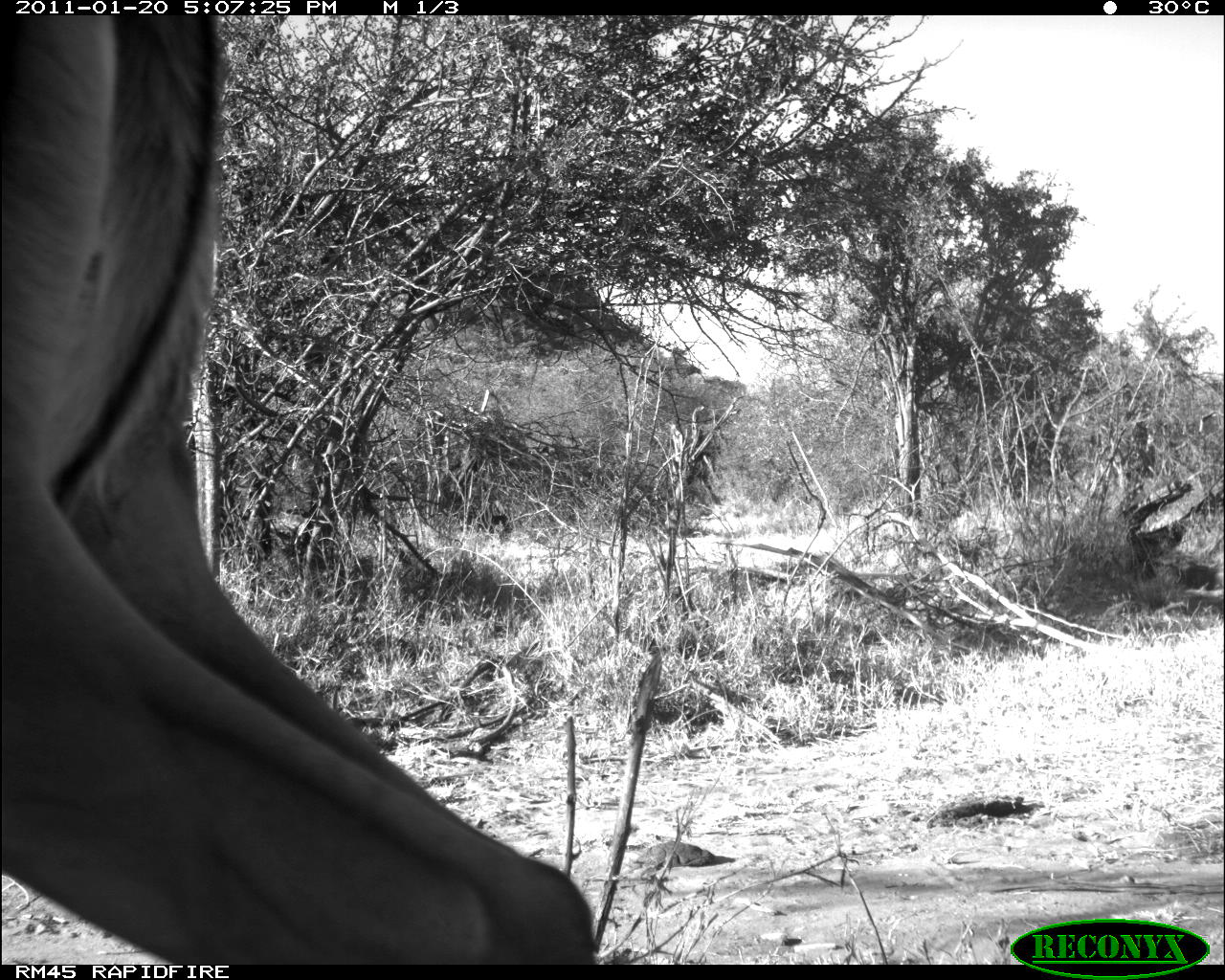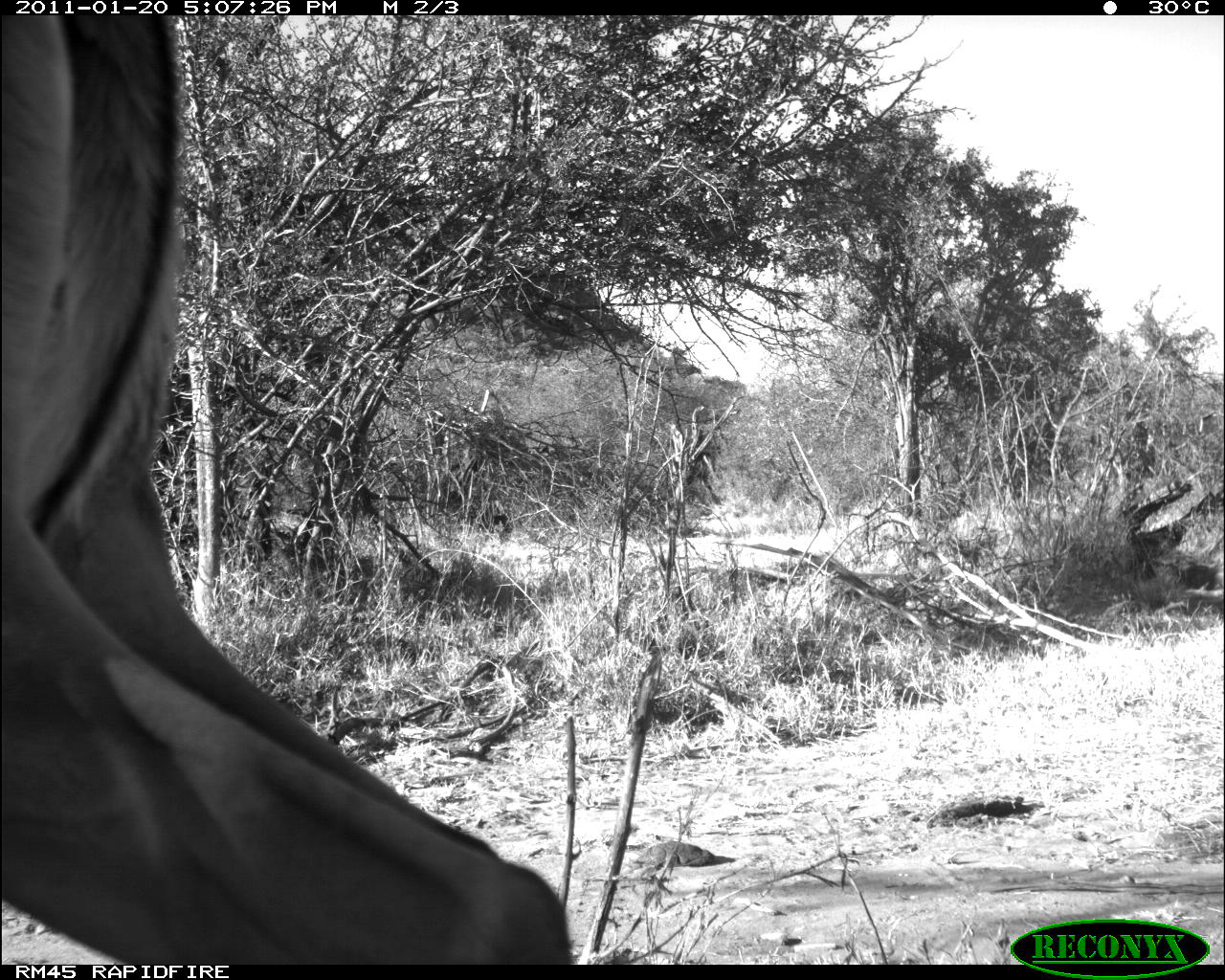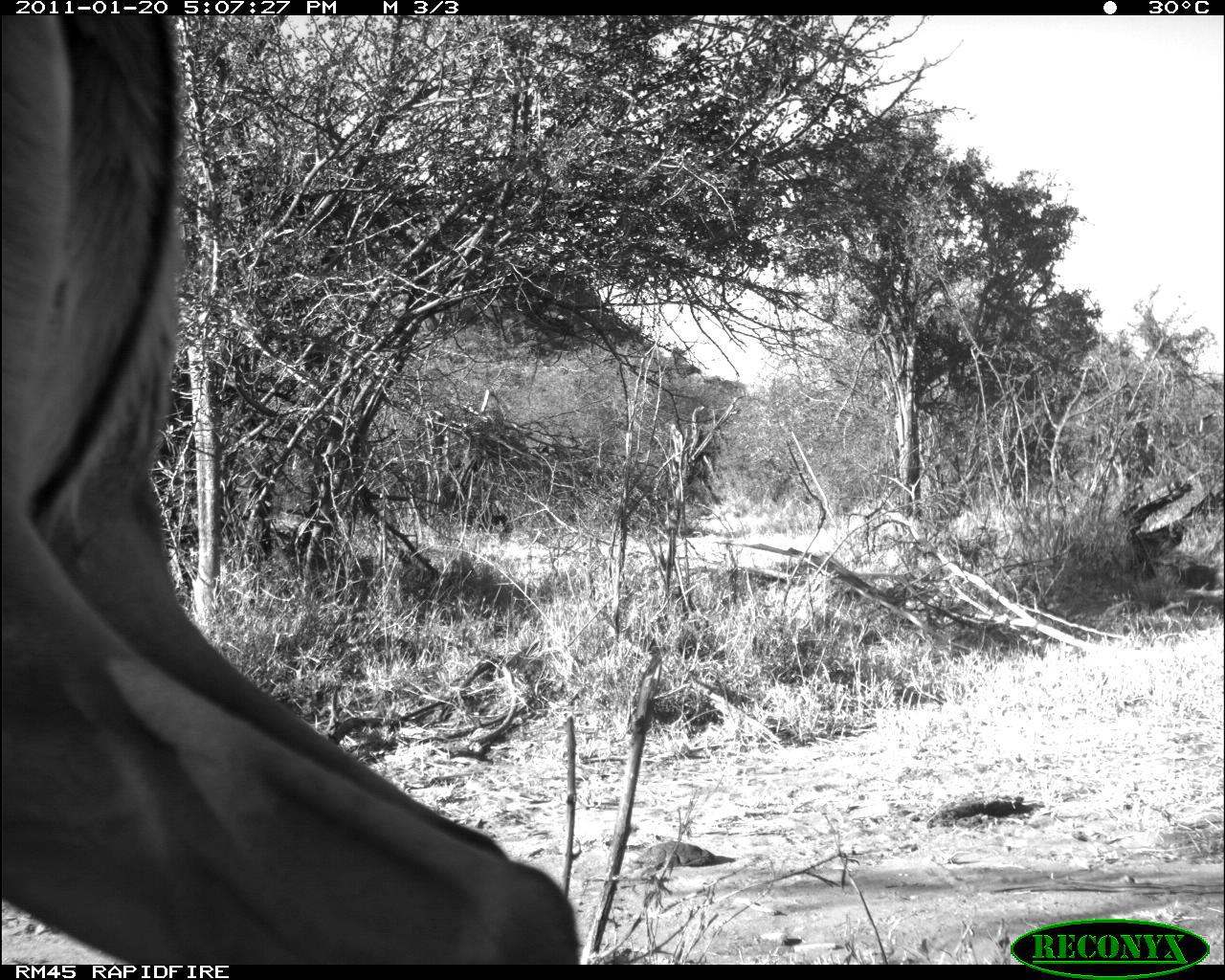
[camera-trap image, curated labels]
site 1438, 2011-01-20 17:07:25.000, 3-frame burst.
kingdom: Animalia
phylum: Chordata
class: Mammalia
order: Artiodactyla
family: Bovidae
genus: Aepyceros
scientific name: Aepyceros melampus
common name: impala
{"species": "Aepyceros melampus (impala)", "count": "1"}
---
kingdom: Animalia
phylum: Chordata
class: Mammalia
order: Artiodactyla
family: Bovidae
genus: Madoqua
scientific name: Madoqua guentheri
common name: günther's dik-dik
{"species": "Madoqua guentheri (günther's dik-dik)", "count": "1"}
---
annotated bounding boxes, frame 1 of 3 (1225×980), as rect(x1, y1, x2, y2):
aepyceros melampus: rect(0, 14, 599, 962)